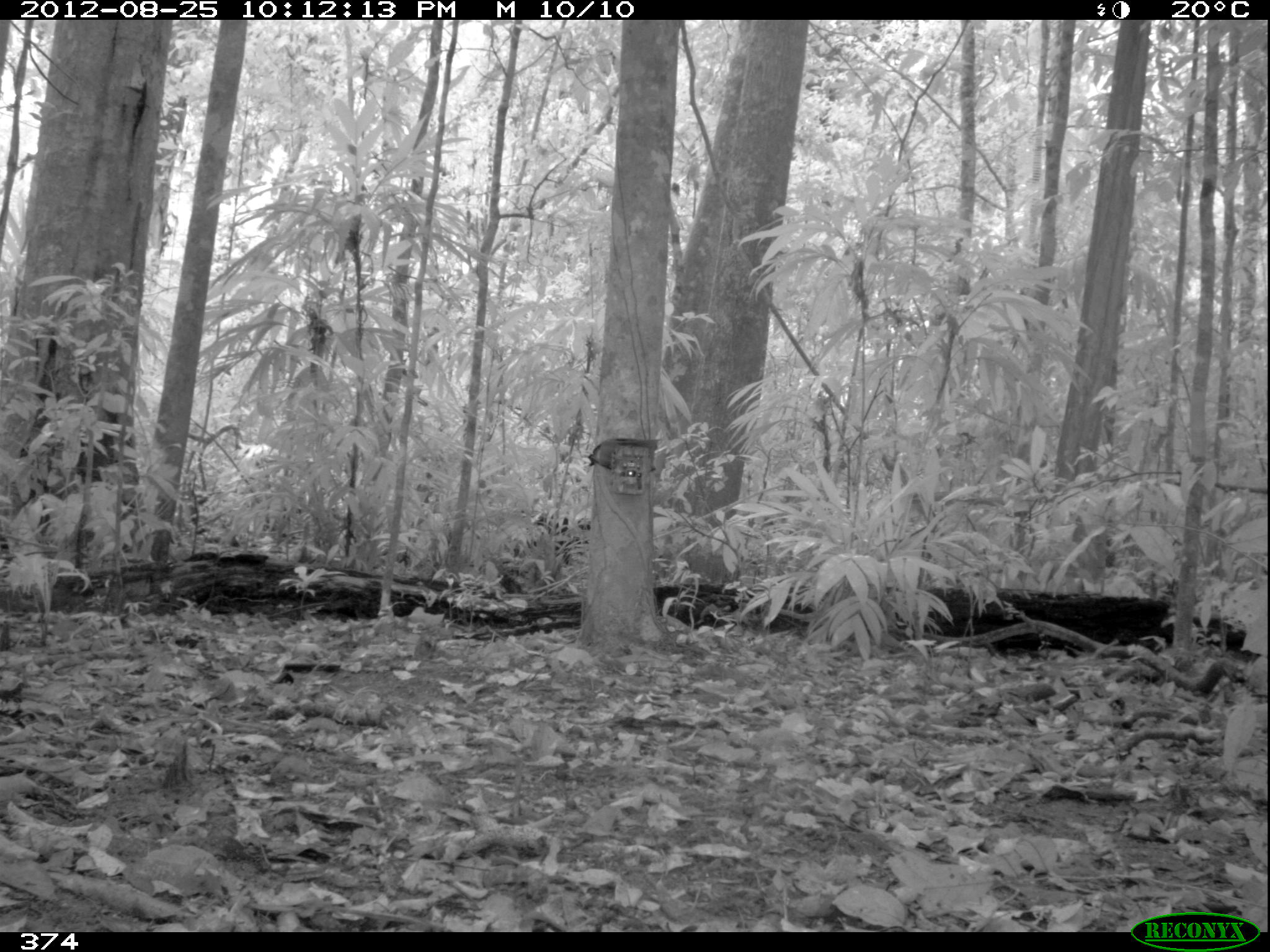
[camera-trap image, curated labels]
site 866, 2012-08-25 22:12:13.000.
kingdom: Animalia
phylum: Chordata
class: Mammalia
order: Artiodactyla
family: Tayassuidae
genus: Tayassu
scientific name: Tayassu pecari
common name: white-lipped peccary